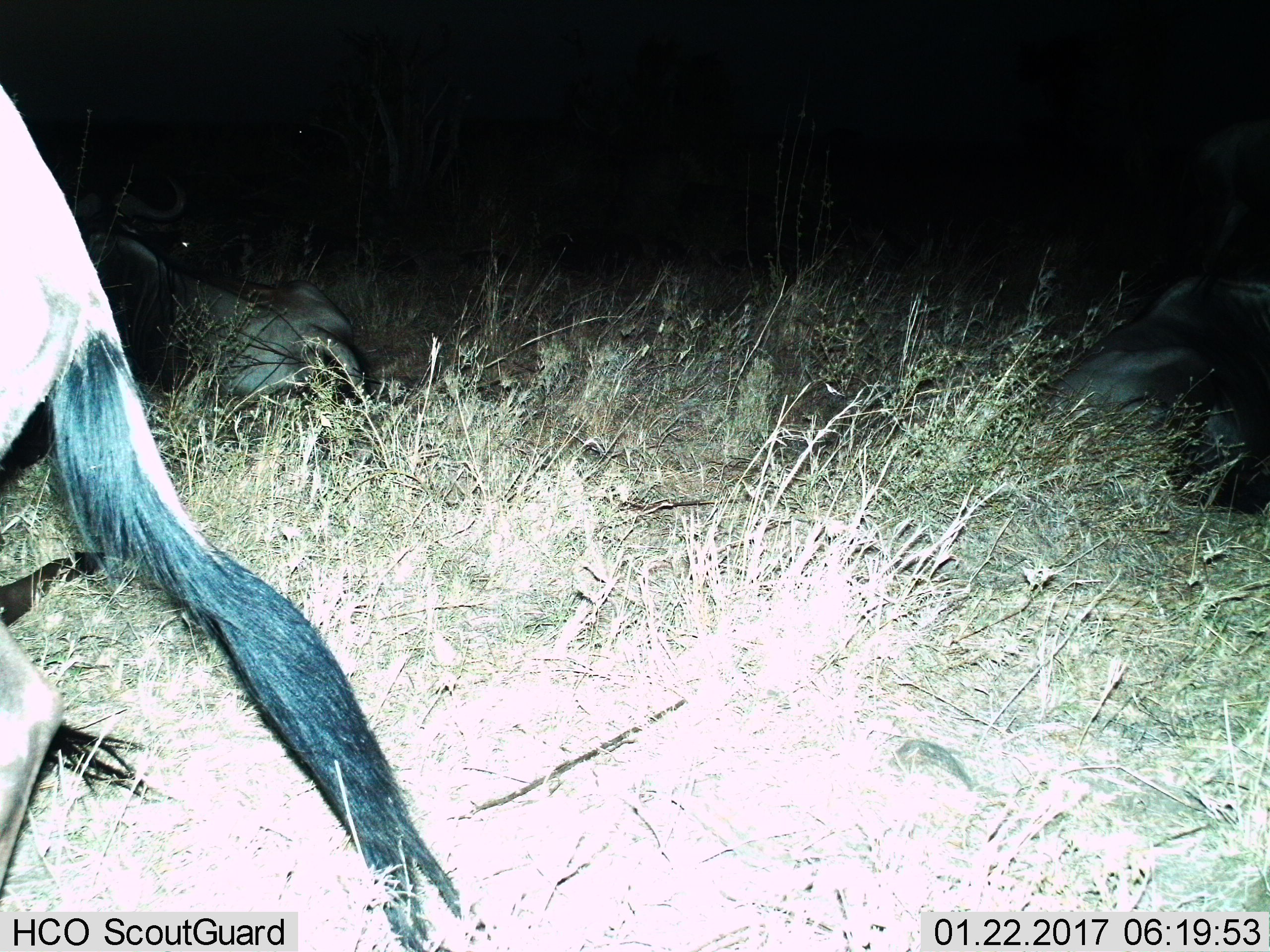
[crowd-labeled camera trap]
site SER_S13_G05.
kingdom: Animalia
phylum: Chordata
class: Mammalia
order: Artiodactyla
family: Bovidae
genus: Connochaetes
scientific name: Connochaetes taurinus taurinus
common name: blue wildebeest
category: wildebeestblue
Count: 3.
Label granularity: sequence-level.